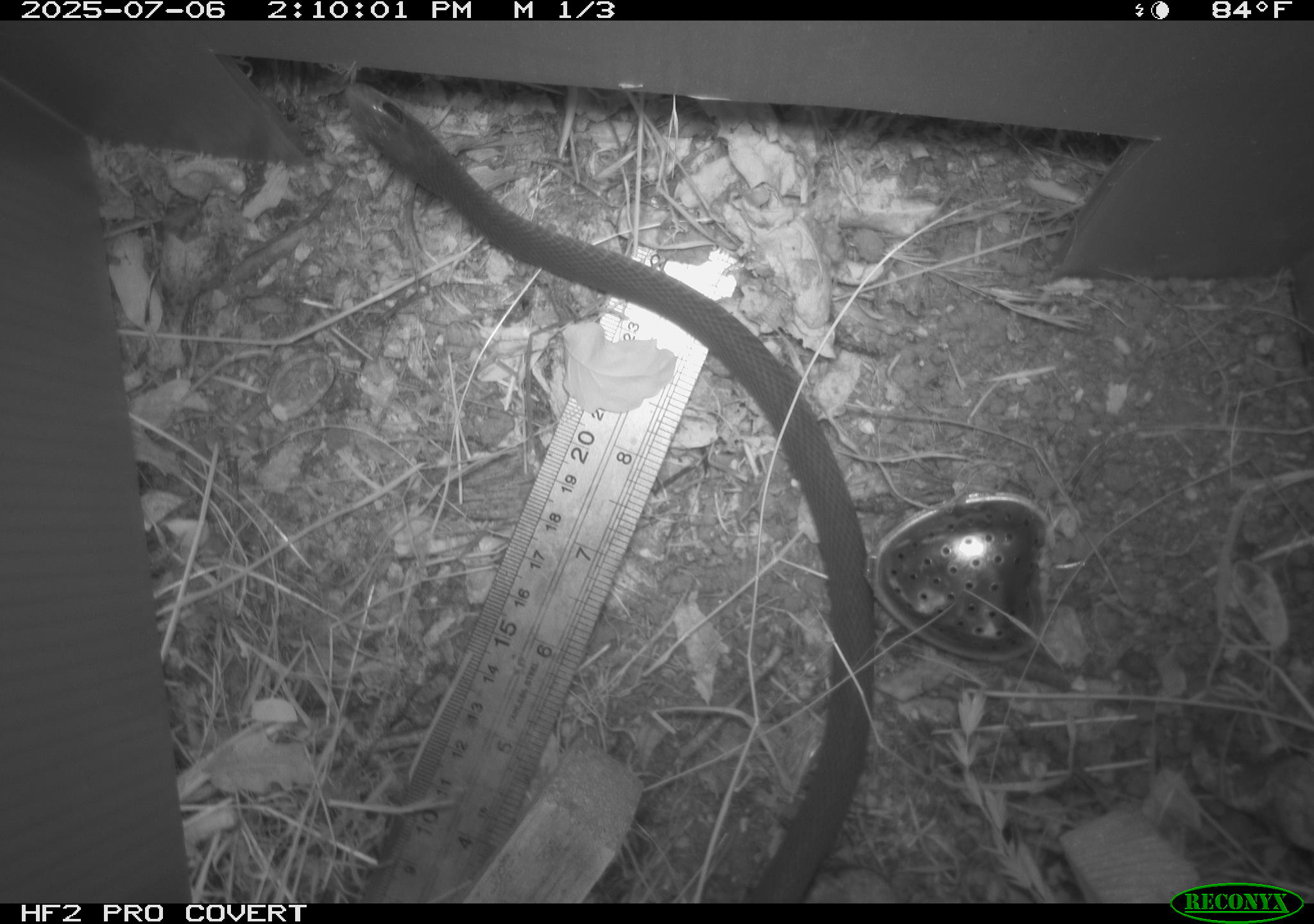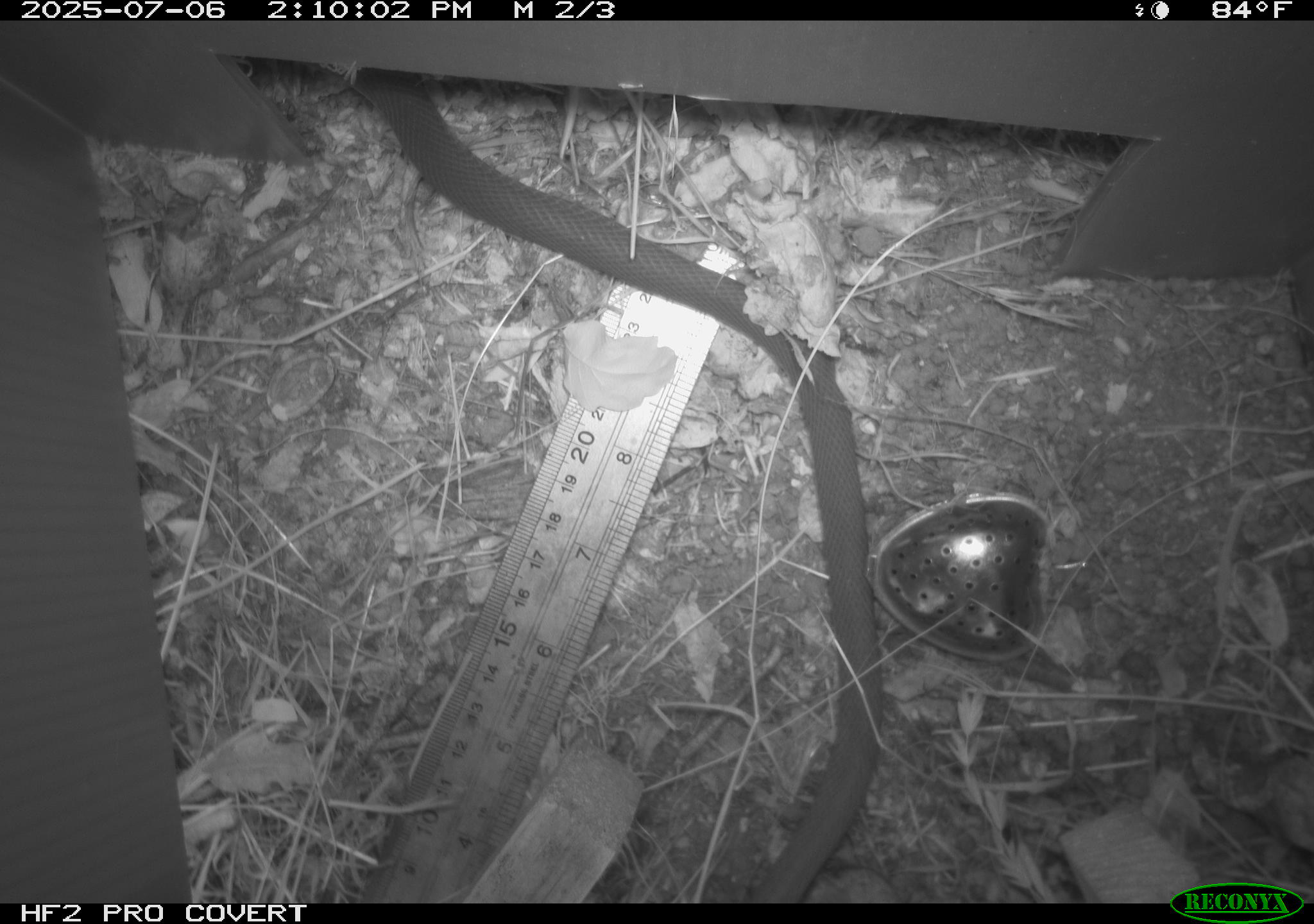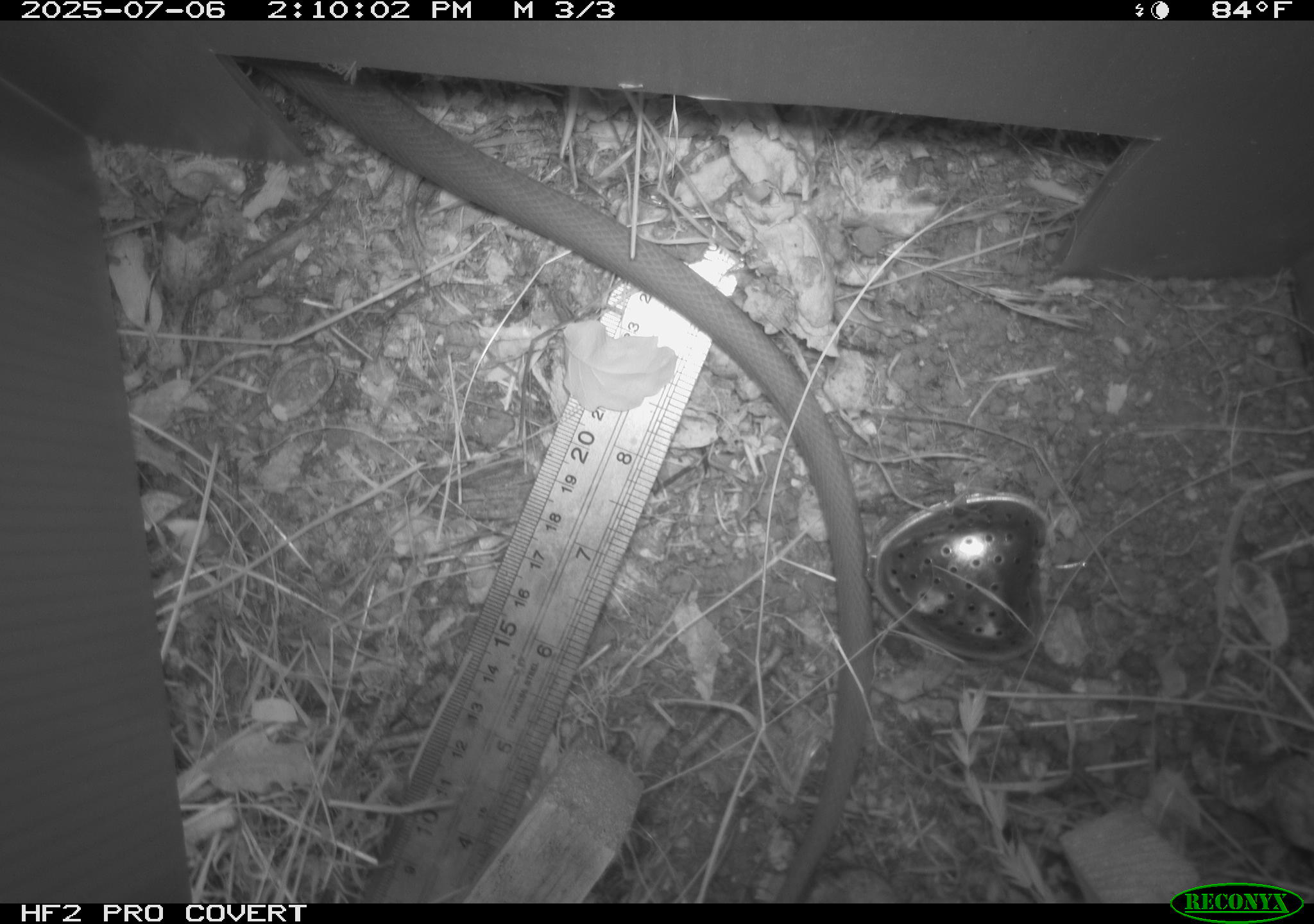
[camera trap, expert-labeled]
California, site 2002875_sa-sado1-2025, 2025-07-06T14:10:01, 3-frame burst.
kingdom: Animalia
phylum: Chordata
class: Reptilia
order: Squamata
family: Colubridae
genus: Coluber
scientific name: Coluber constrictor mormon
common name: western yellow-bellied racer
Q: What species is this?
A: Western yellow-bellied racer (Coluber constrictor mormon).